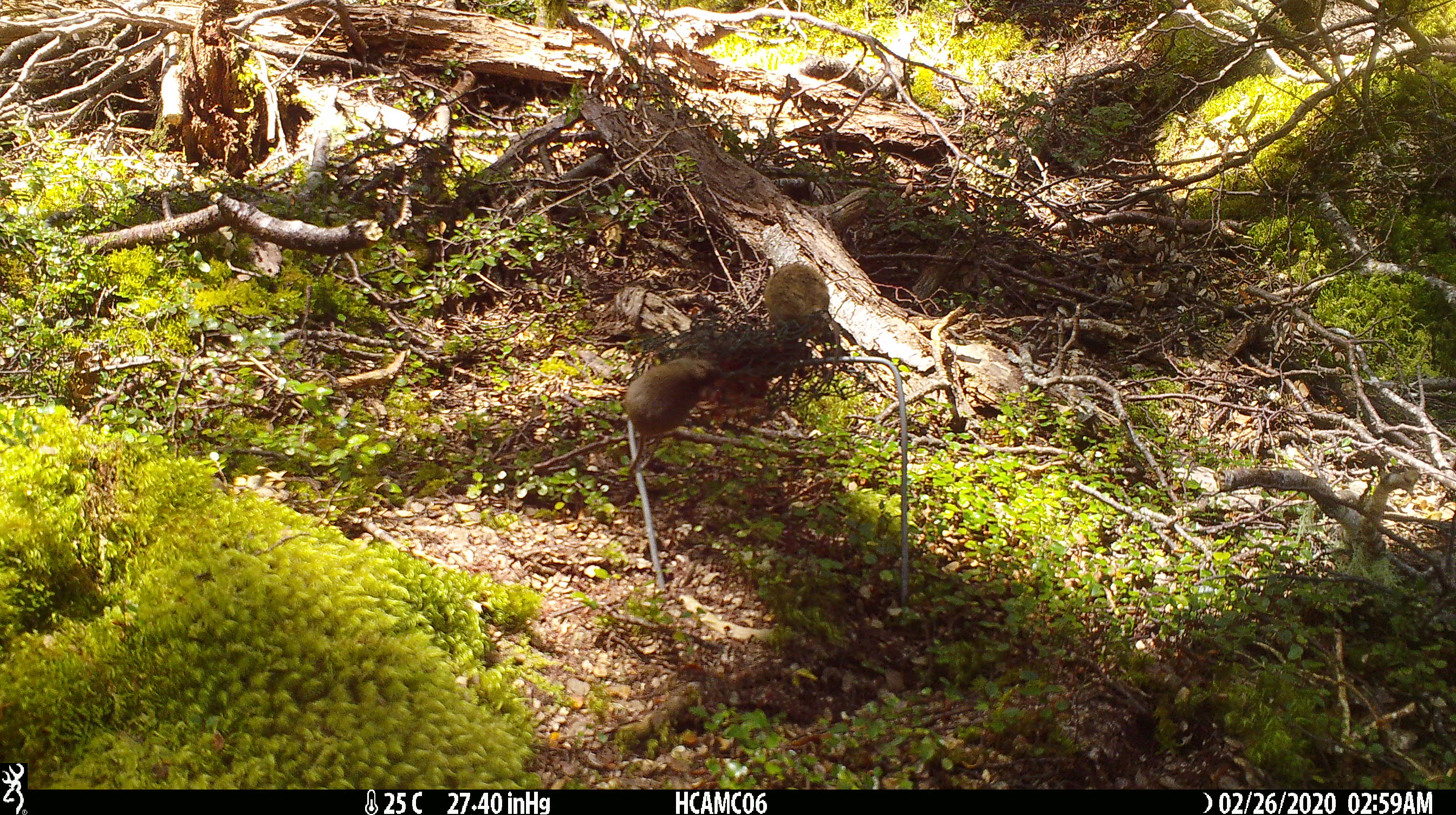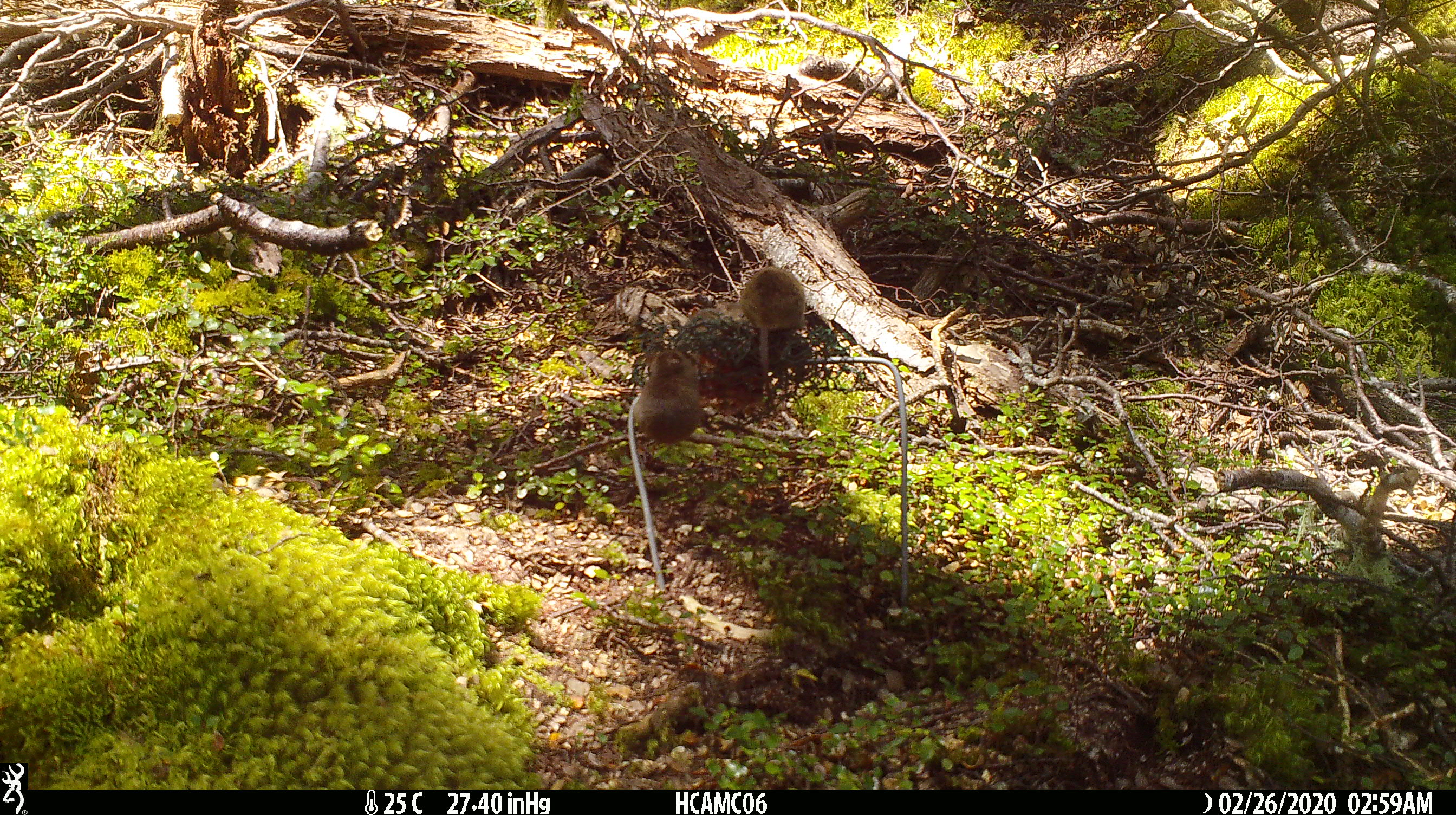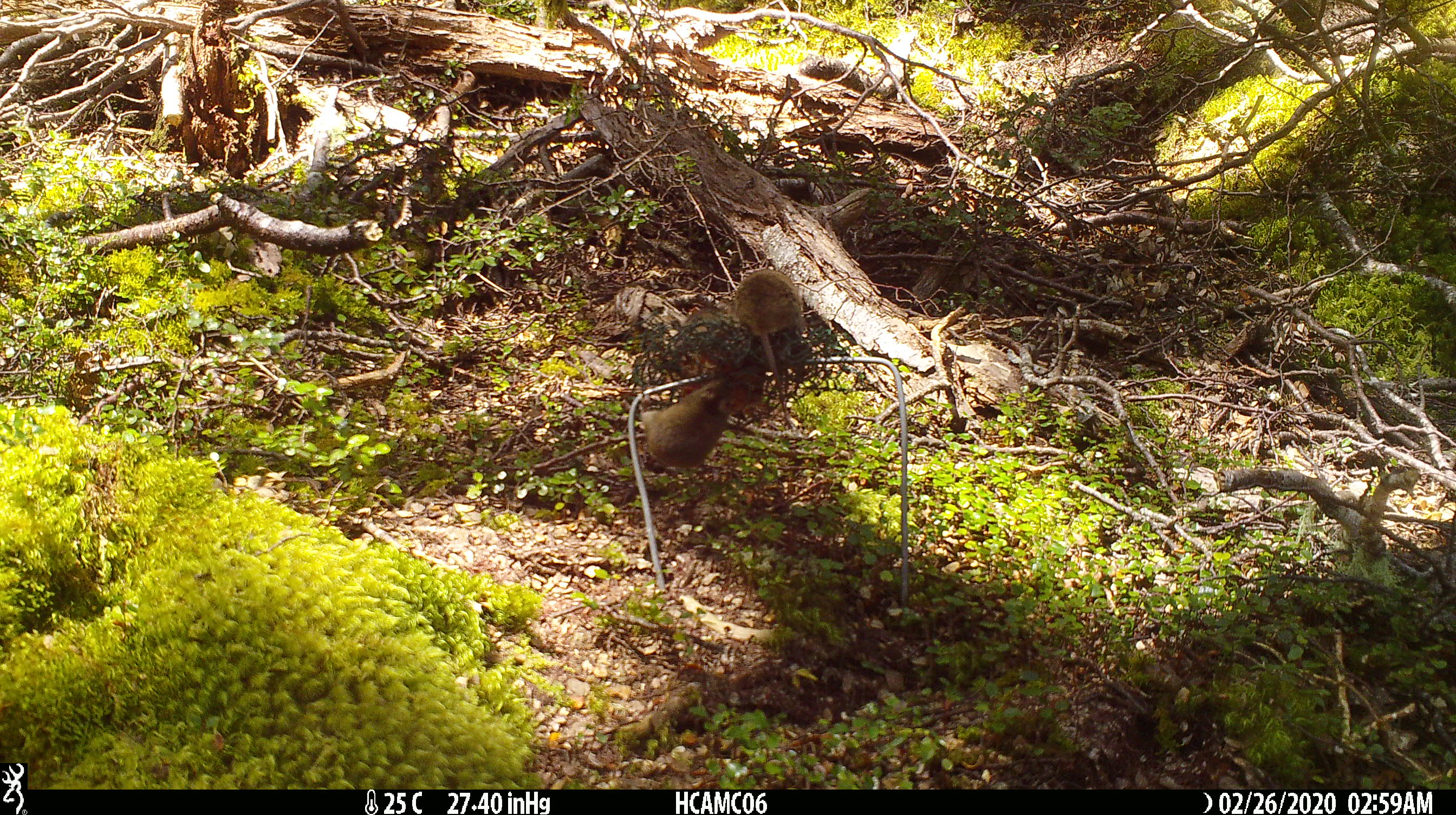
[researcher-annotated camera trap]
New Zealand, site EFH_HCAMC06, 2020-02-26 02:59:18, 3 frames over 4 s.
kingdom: Animalia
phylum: Chordata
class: Mammalia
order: Rodentia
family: Muridae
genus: Mus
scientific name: Mus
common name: mouse